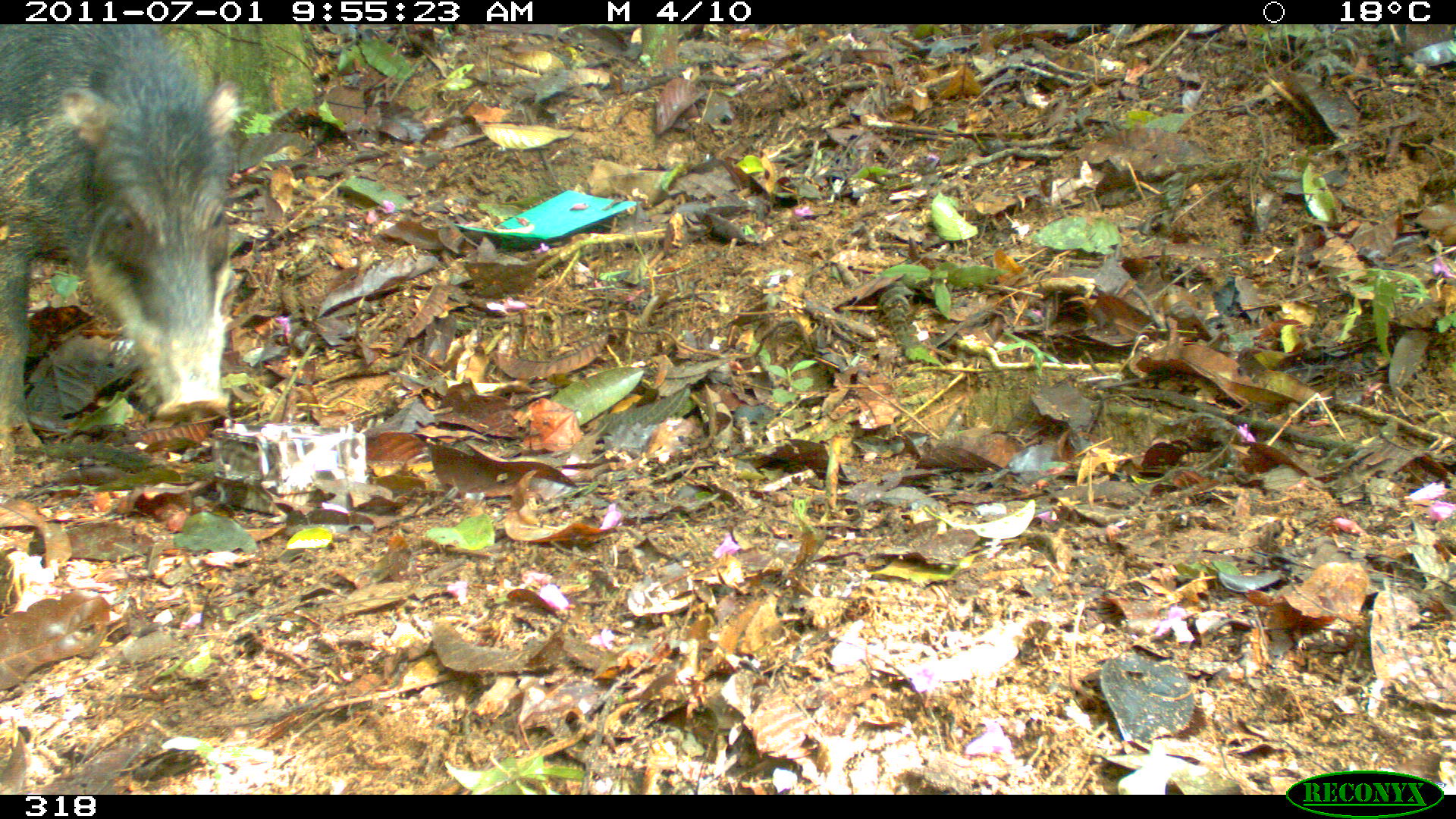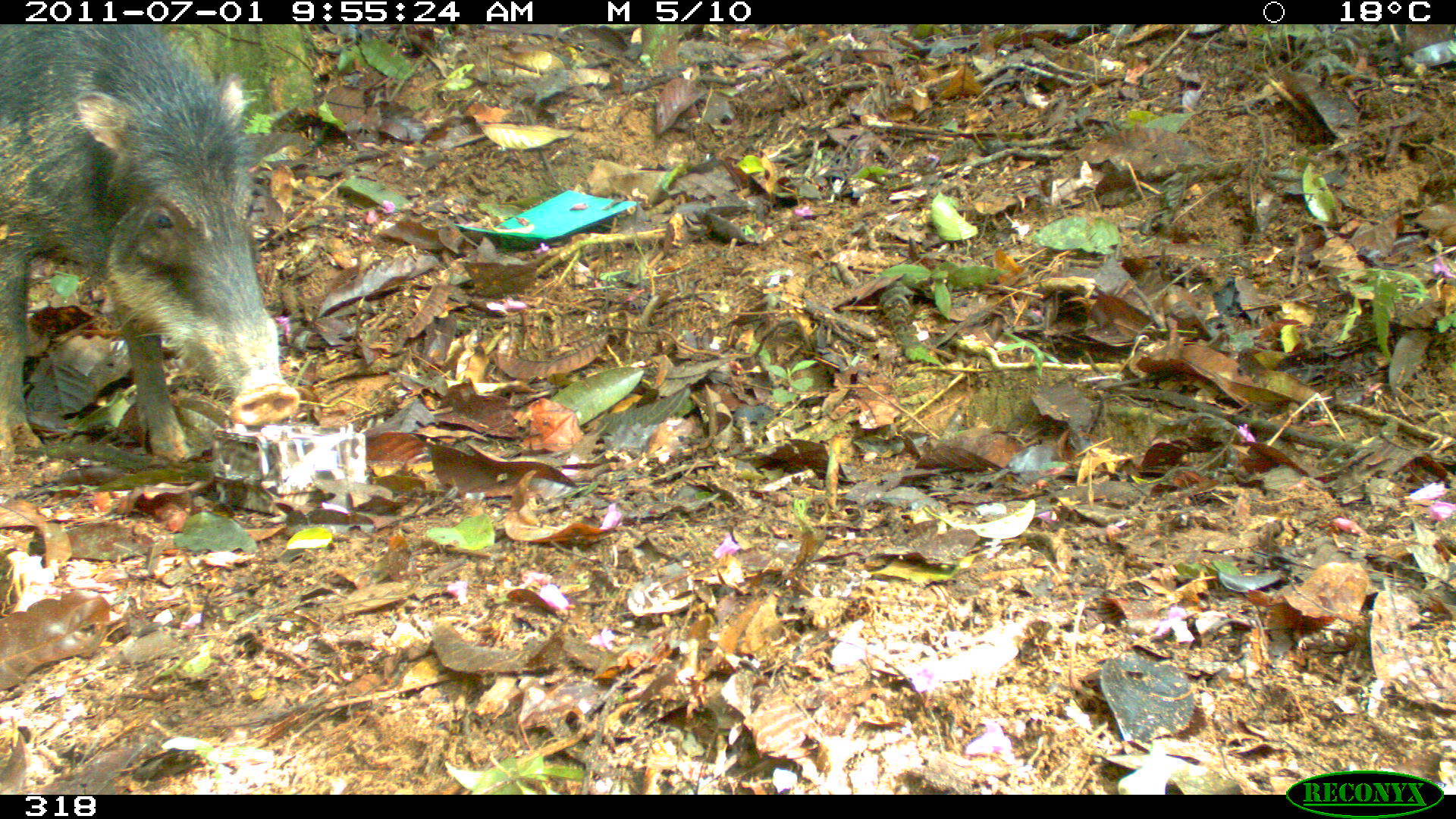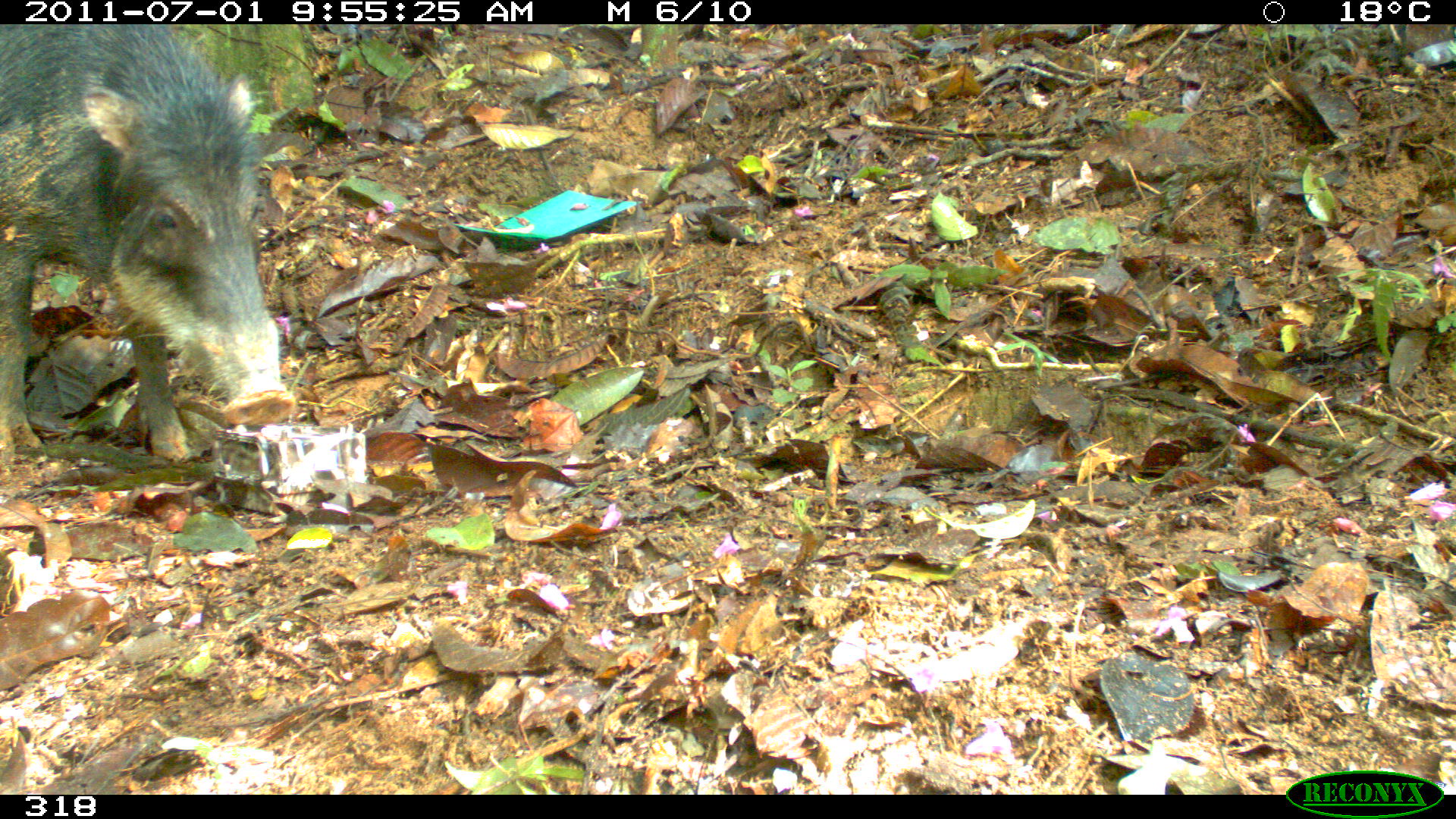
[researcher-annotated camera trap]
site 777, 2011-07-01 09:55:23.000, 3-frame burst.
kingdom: Animalia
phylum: Chordata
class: Mammalia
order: Artiodactyla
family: Tayassuidae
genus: Tayassu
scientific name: Tayassu pecari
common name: white-lipped peccary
Tayassu pecari (white-lipped peccary).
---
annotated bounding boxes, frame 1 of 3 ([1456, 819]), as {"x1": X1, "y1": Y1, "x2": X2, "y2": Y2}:
tayassu pecari: {"x1": 0, "y1": 24, "x2": 256, "y2": 450}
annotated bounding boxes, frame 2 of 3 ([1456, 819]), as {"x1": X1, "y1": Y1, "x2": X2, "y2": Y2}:
tayassu pecari: {"x1": 0, "y1": 21, "x2": 302, "y2": 465}